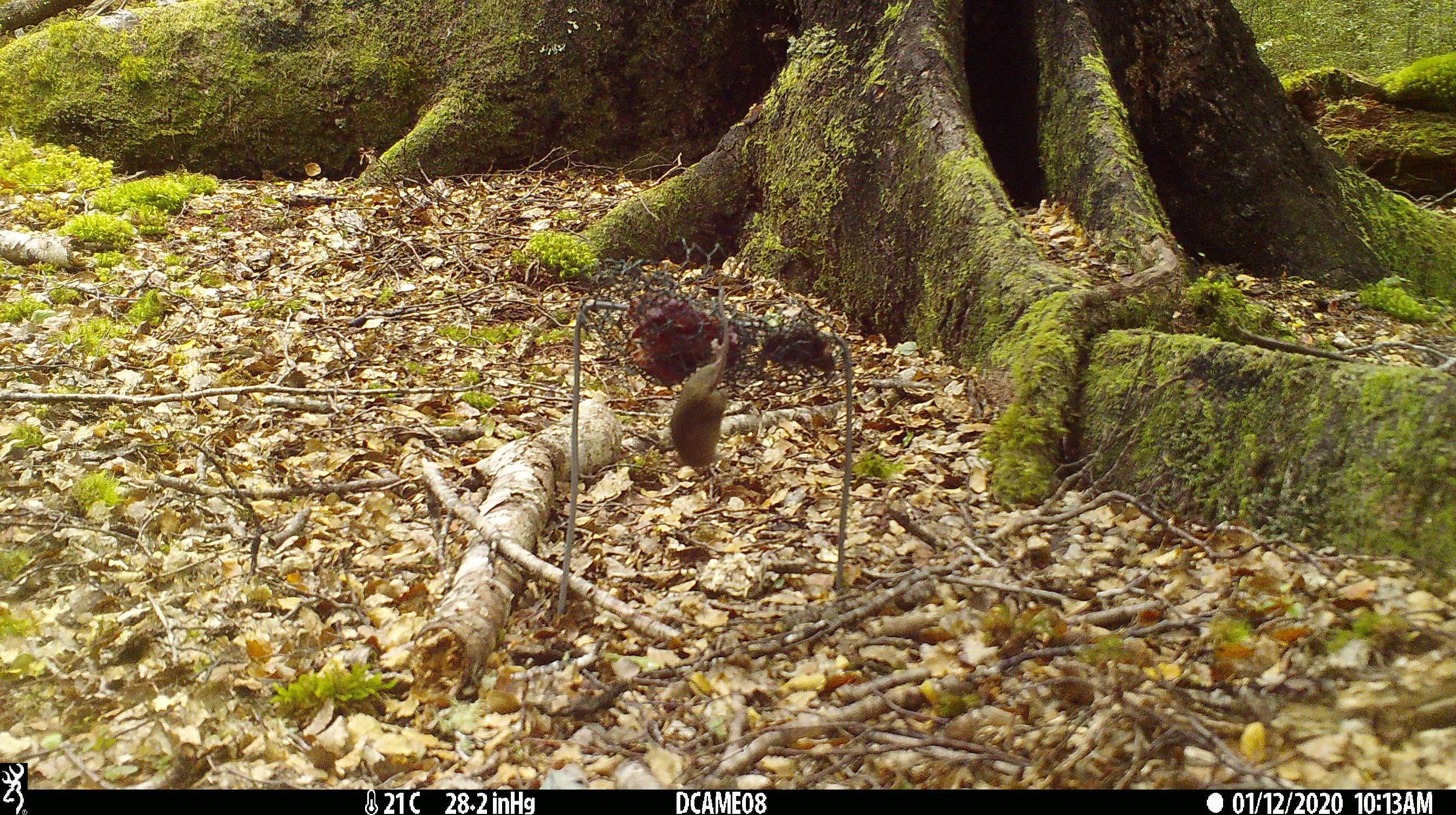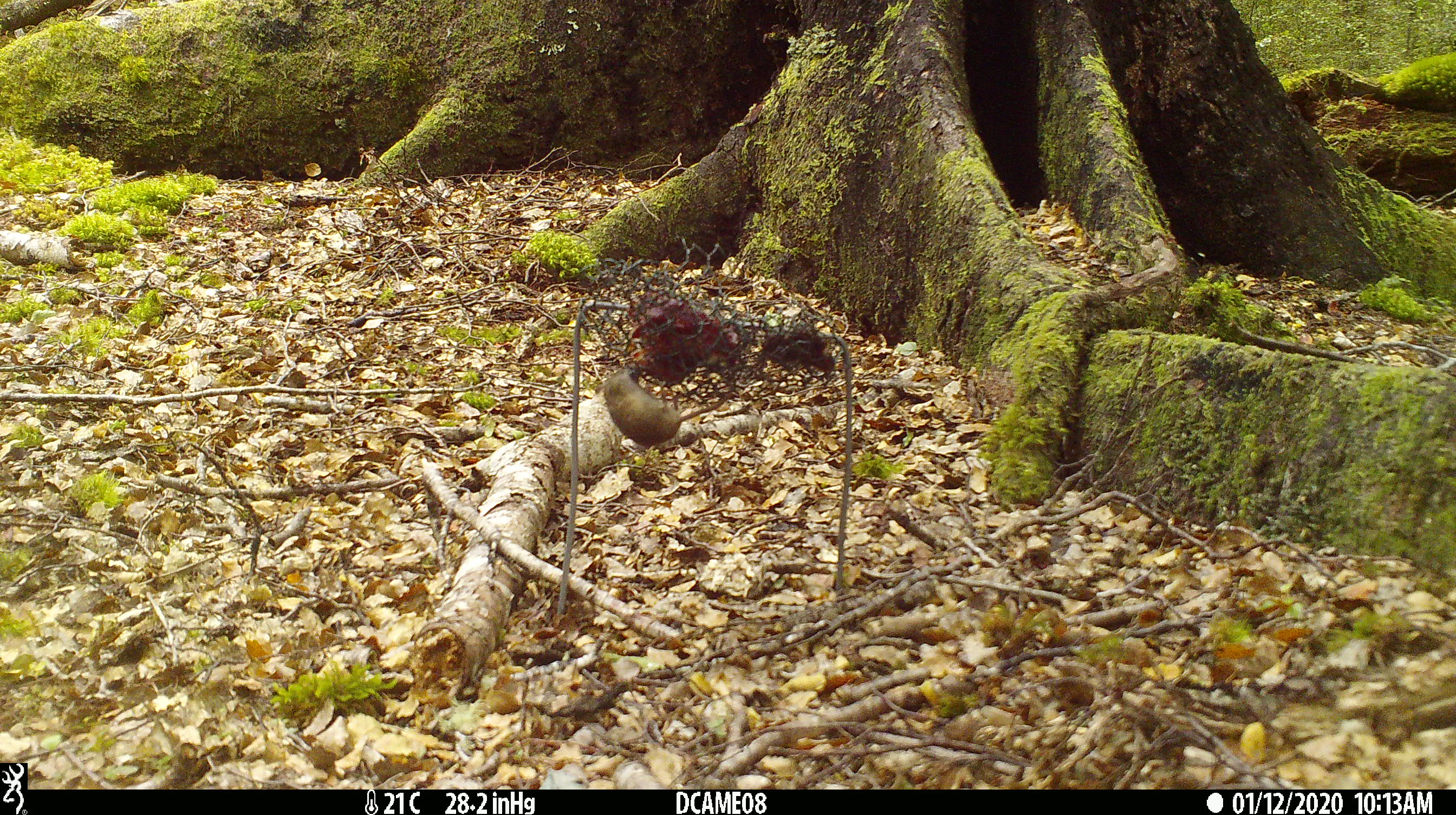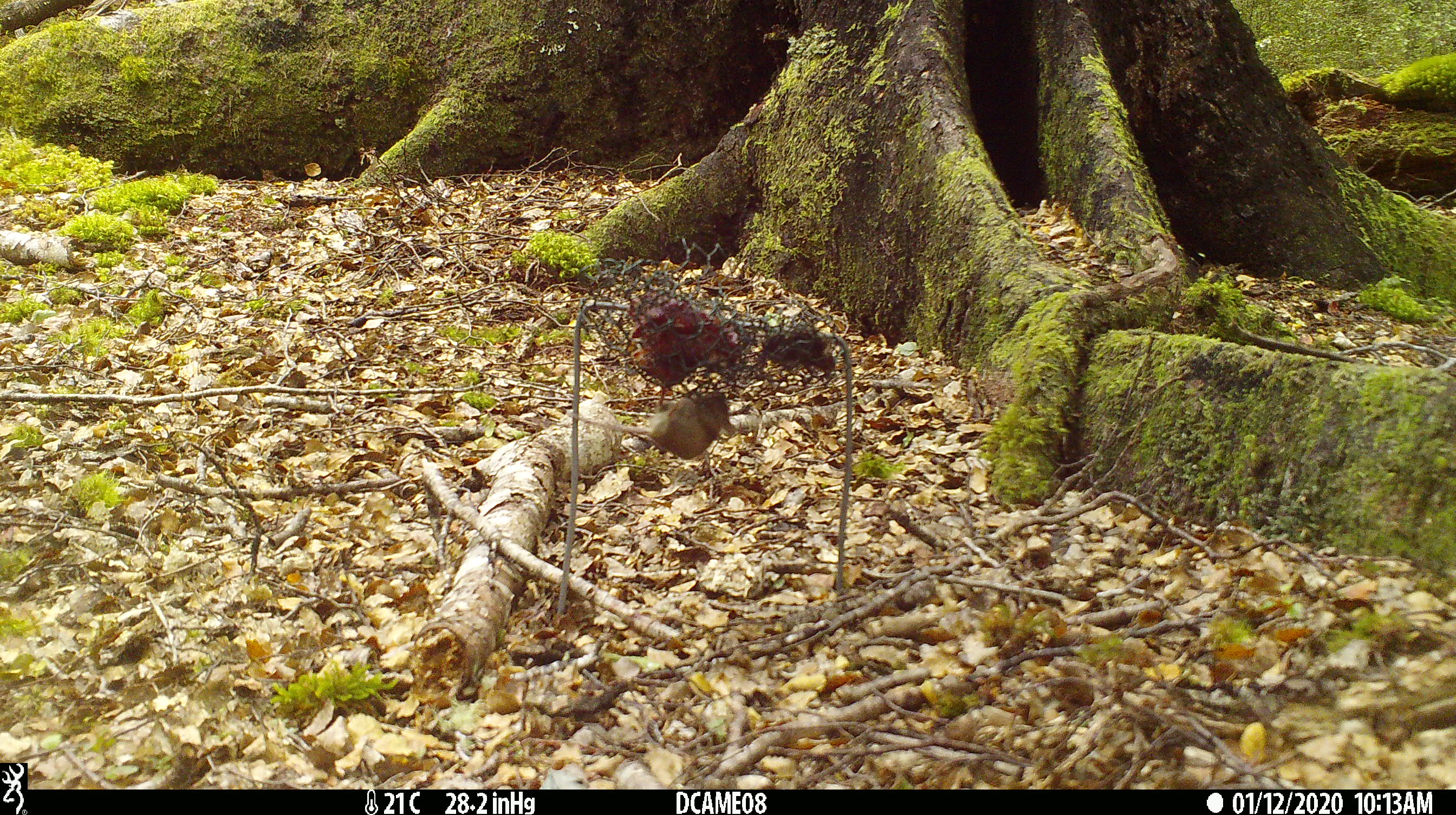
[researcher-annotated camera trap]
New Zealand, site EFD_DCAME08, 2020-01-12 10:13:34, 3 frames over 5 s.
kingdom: Animalia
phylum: Chordata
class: Mammalia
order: Rodentia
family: Muridae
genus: Mus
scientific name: Mus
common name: mouse